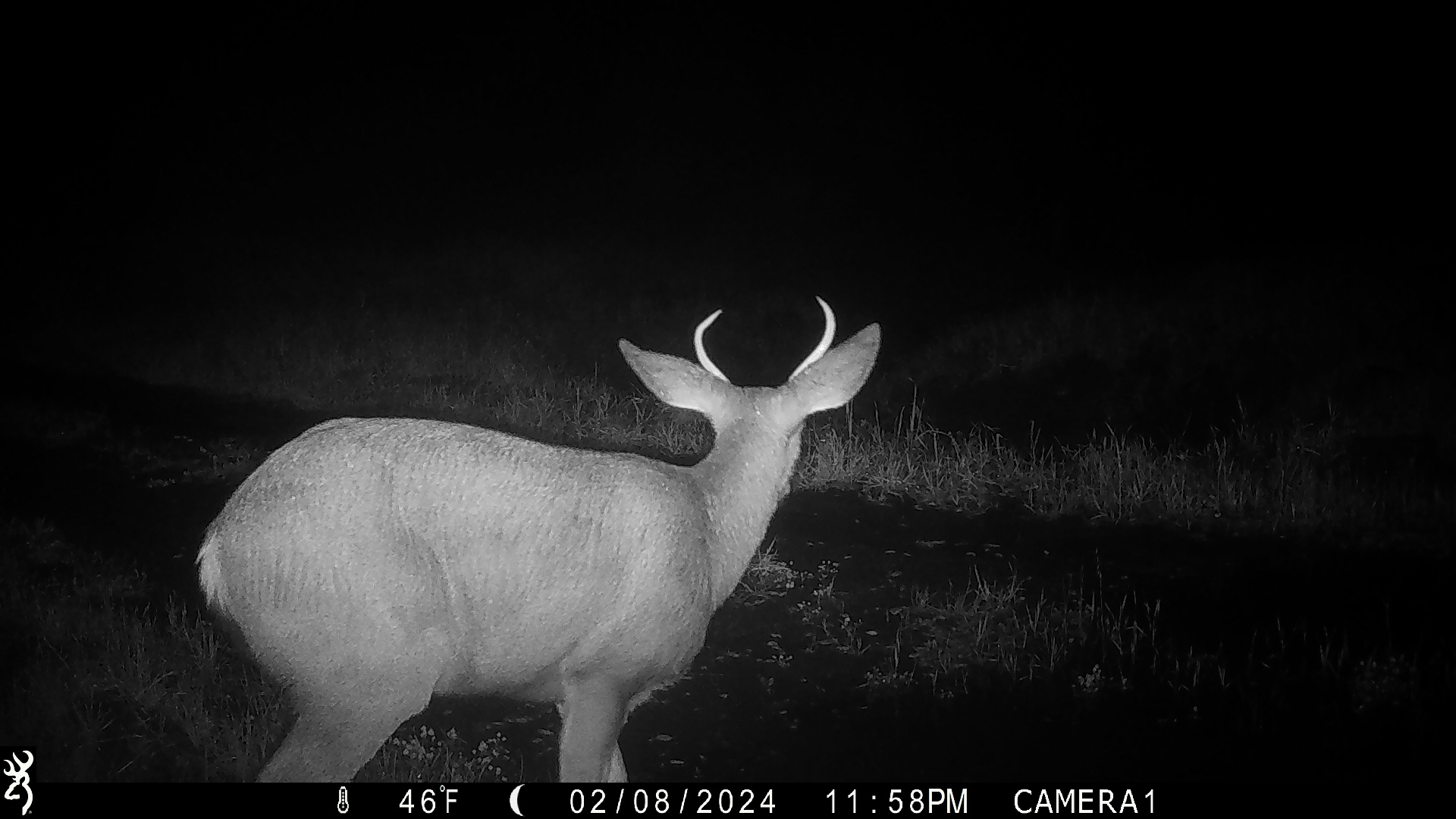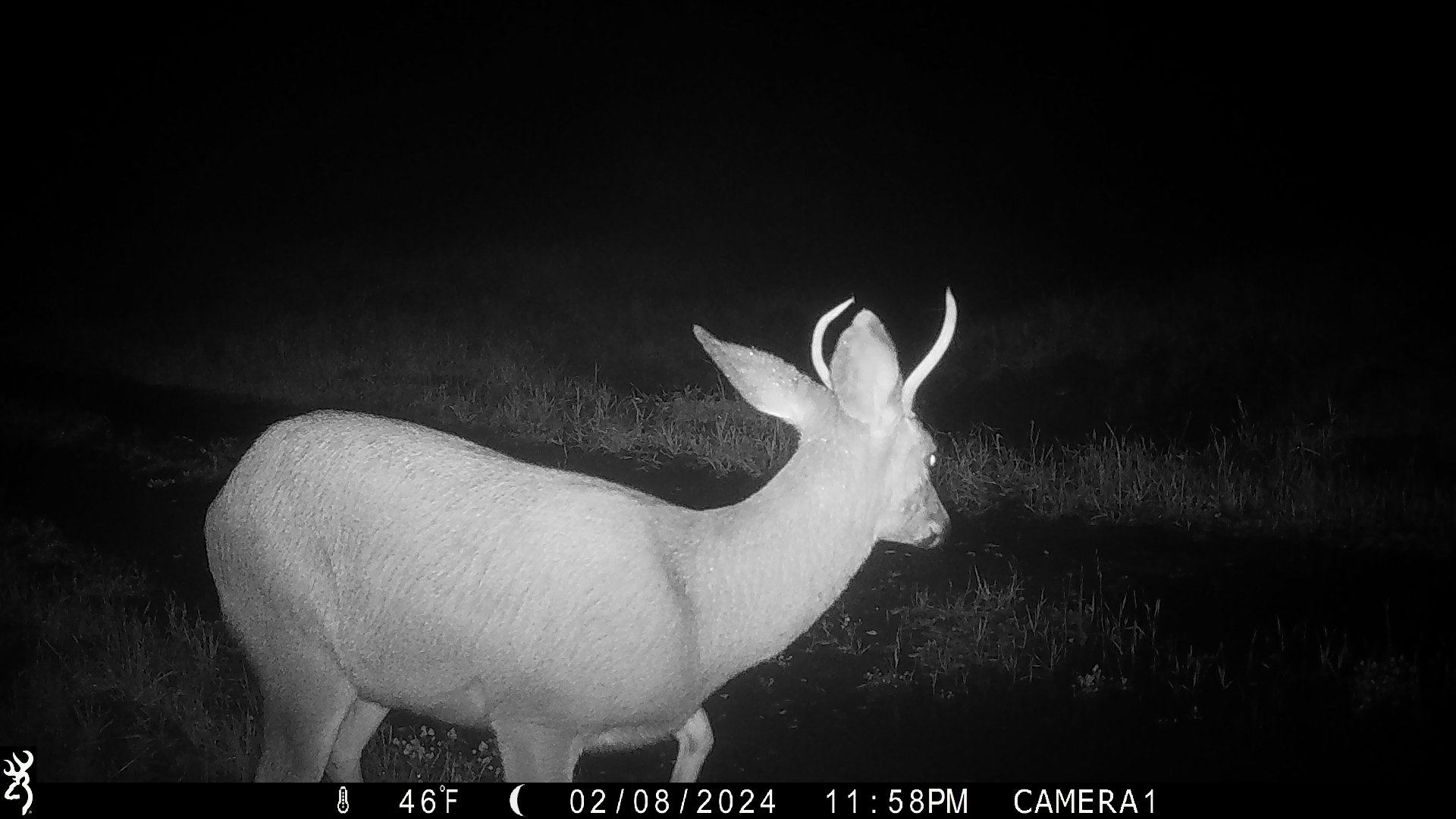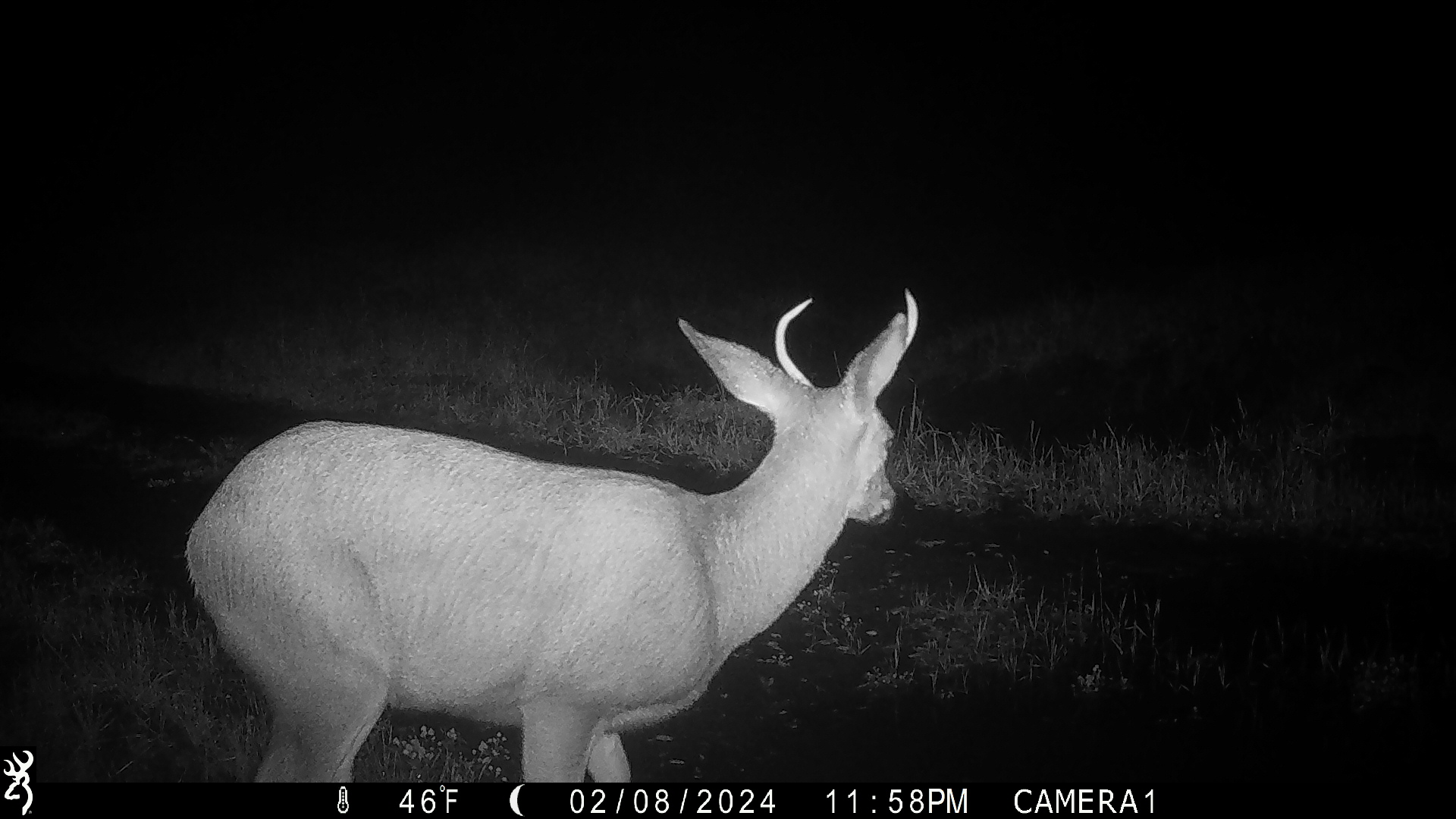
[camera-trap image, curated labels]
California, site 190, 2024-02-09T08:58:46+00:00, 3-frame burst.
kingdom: Animalia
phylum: Chordata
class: Mammalia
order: Artiodactyla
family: Cervidae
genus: Odocoileus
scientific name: Odocoileus hemionus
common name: mule deer